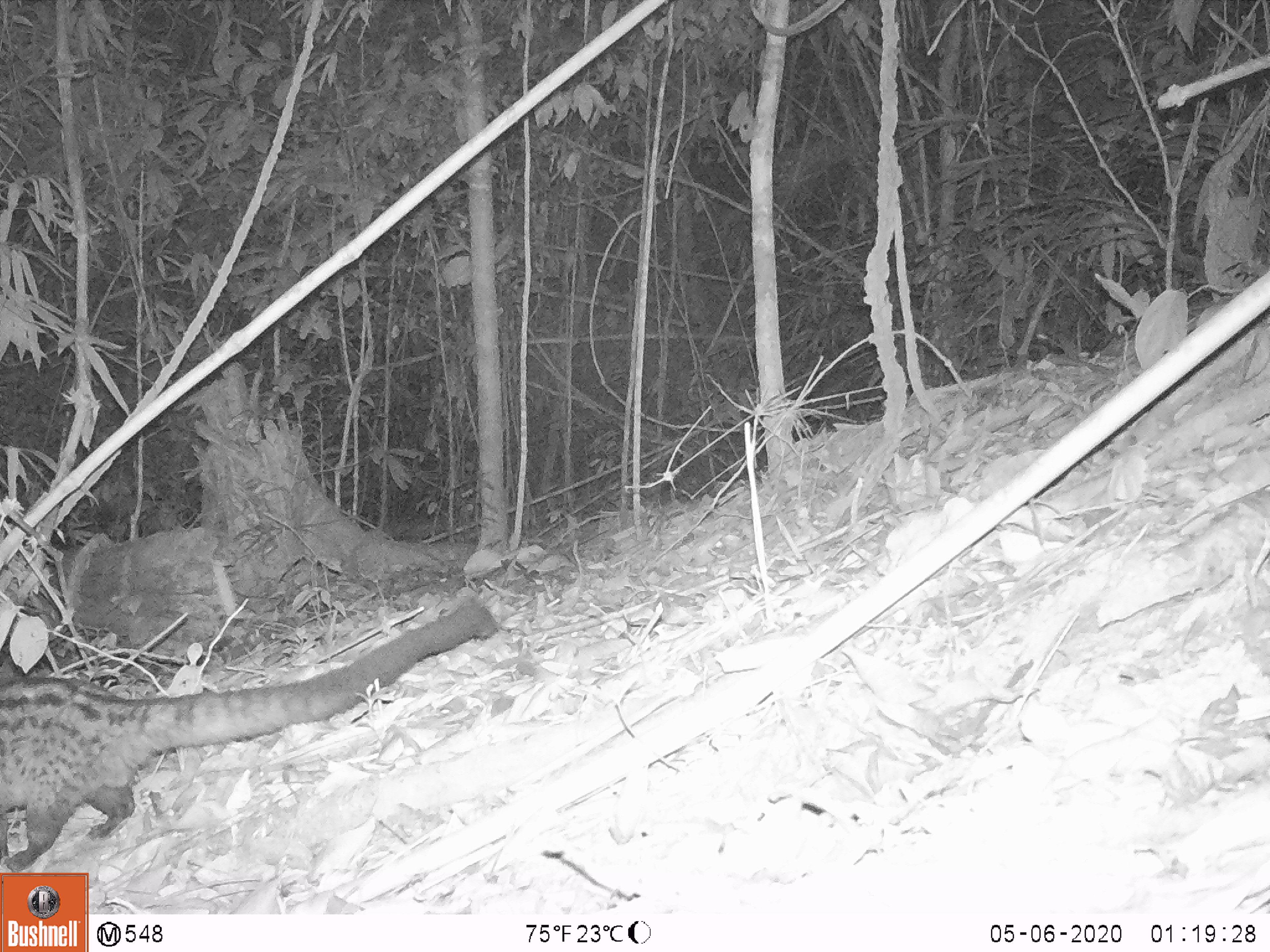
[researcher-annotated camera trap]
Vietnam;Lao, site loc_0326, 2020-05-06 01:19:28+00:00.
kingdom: Animalia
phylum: Chordata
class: Mammalia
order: Carnivora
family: Viverridae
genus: Paradoxurus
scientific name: Paradoxurus hermaphroditus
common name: common palm civet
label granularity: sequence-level